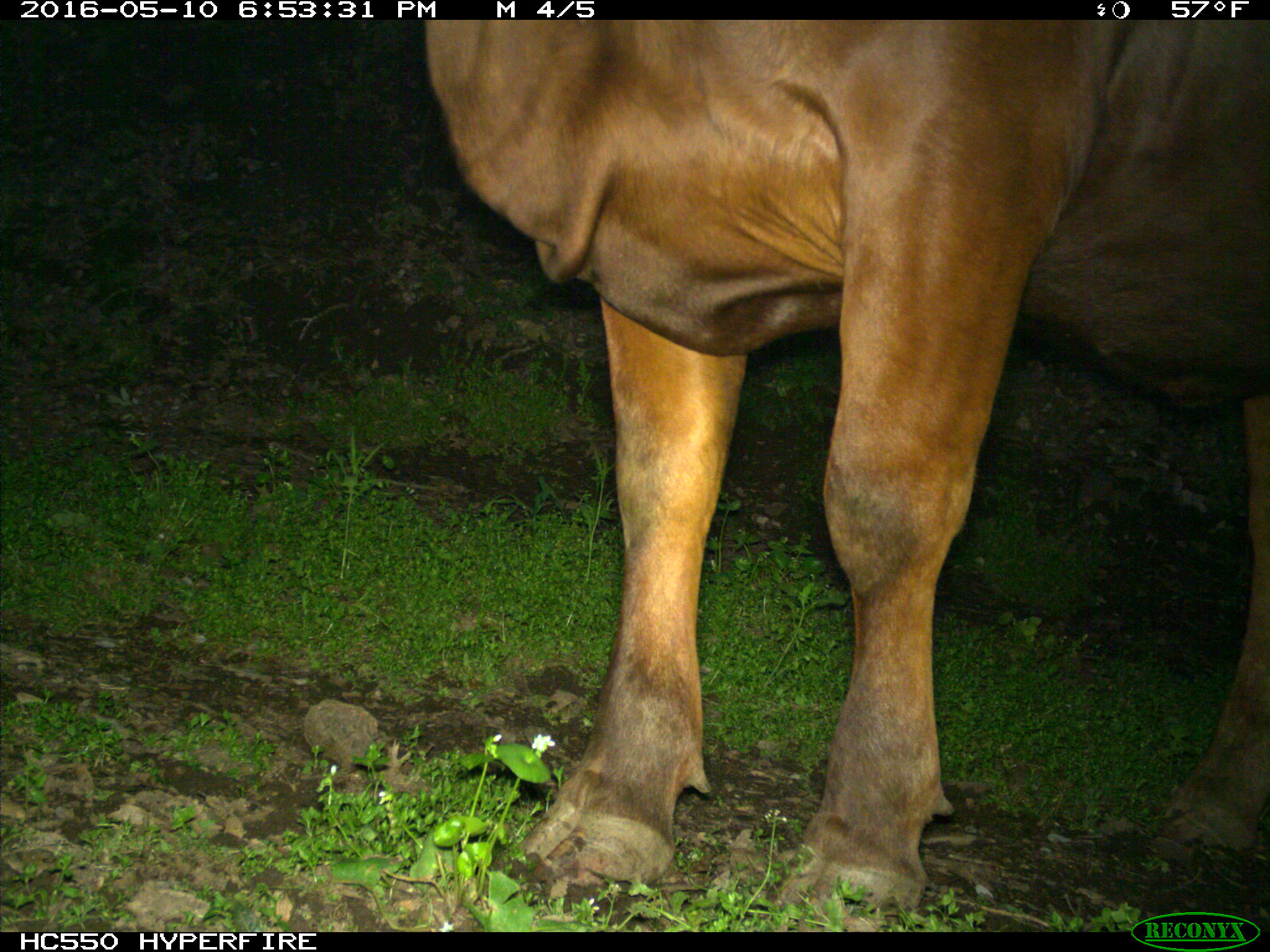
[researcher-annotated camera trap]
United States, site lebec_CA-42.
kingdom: Animalia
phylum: Chordata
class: Mammalia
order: Artiodactyla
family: Bovidae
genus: Bos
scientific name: Bos taurus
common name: domestic cow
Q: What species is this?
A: Bos taurus (domestic cow).